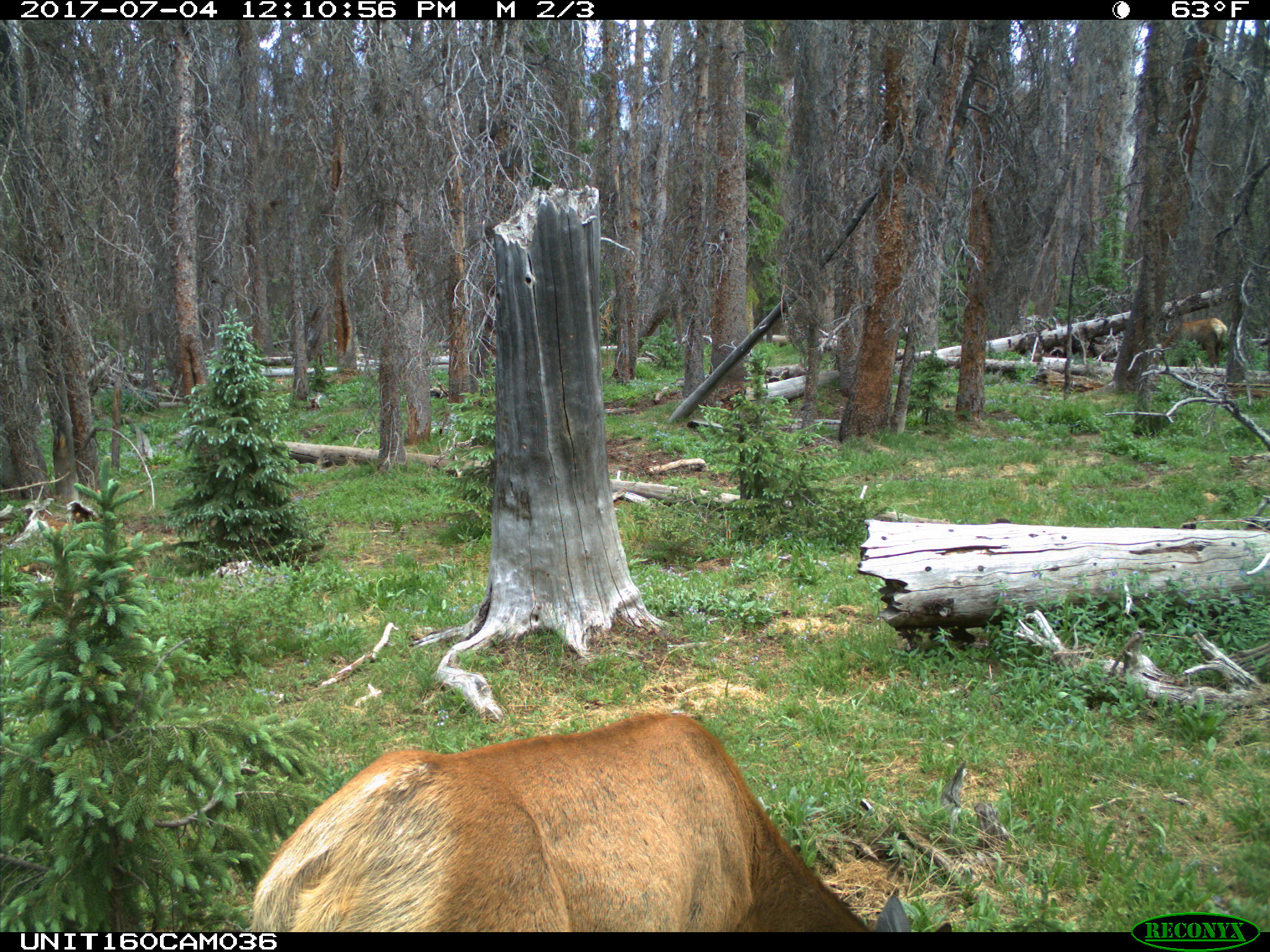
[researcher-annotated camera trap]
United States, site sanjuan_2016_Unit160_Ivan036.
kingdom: Animalia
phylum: Chordata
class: Mammalia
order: Artiodactyla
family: Cervidae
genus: Cervus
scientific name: Cervus elaphus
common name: red deer